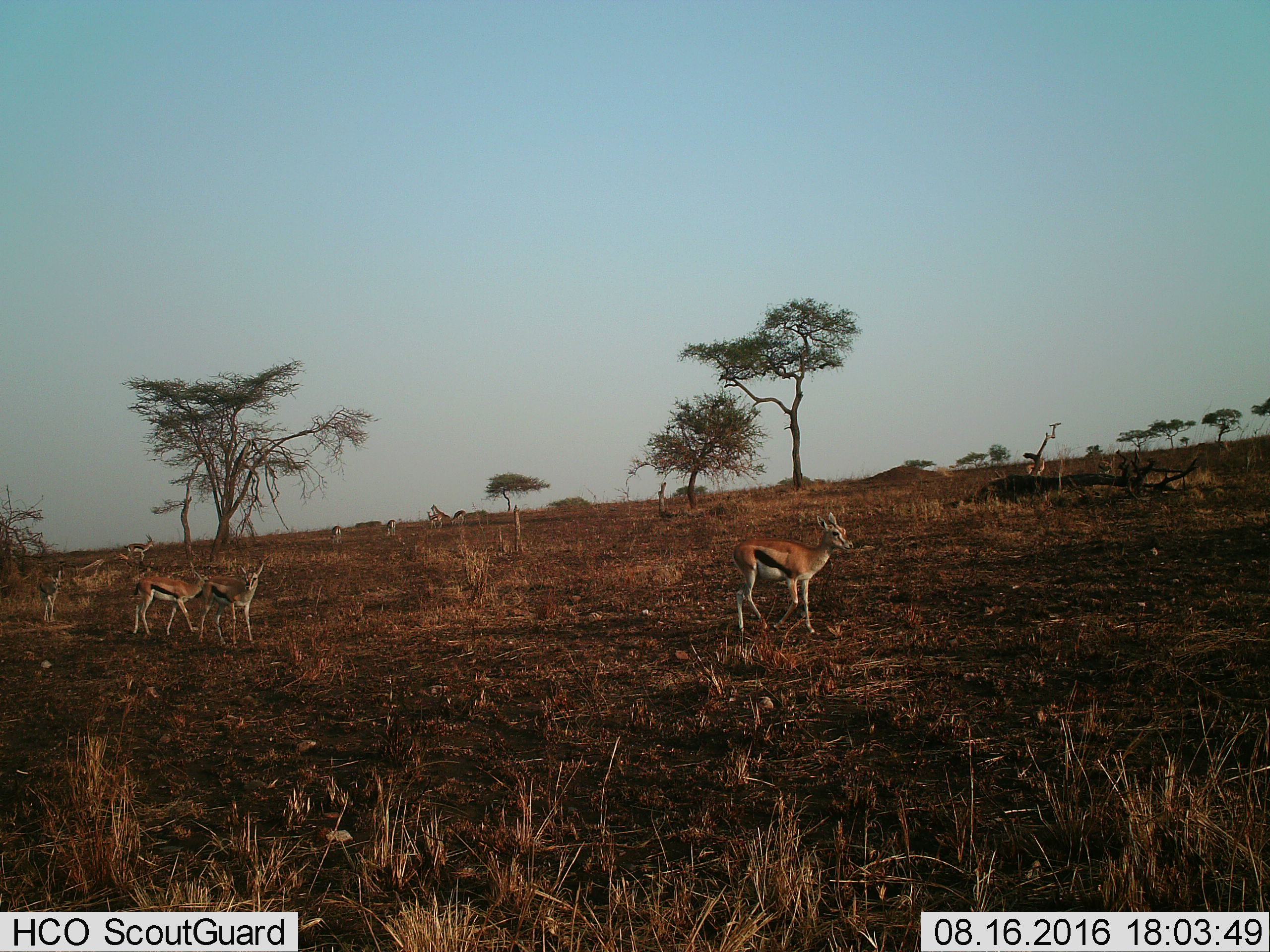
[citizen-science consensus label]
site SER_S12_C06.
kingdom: Animalia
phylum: Chordata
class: Mammalia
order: Artiodactyla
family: Bovidae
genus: Eudorcas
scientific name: Eudorcas thomsonii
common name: thomson's gazelle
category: gazellethomsons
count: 10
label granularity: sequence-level